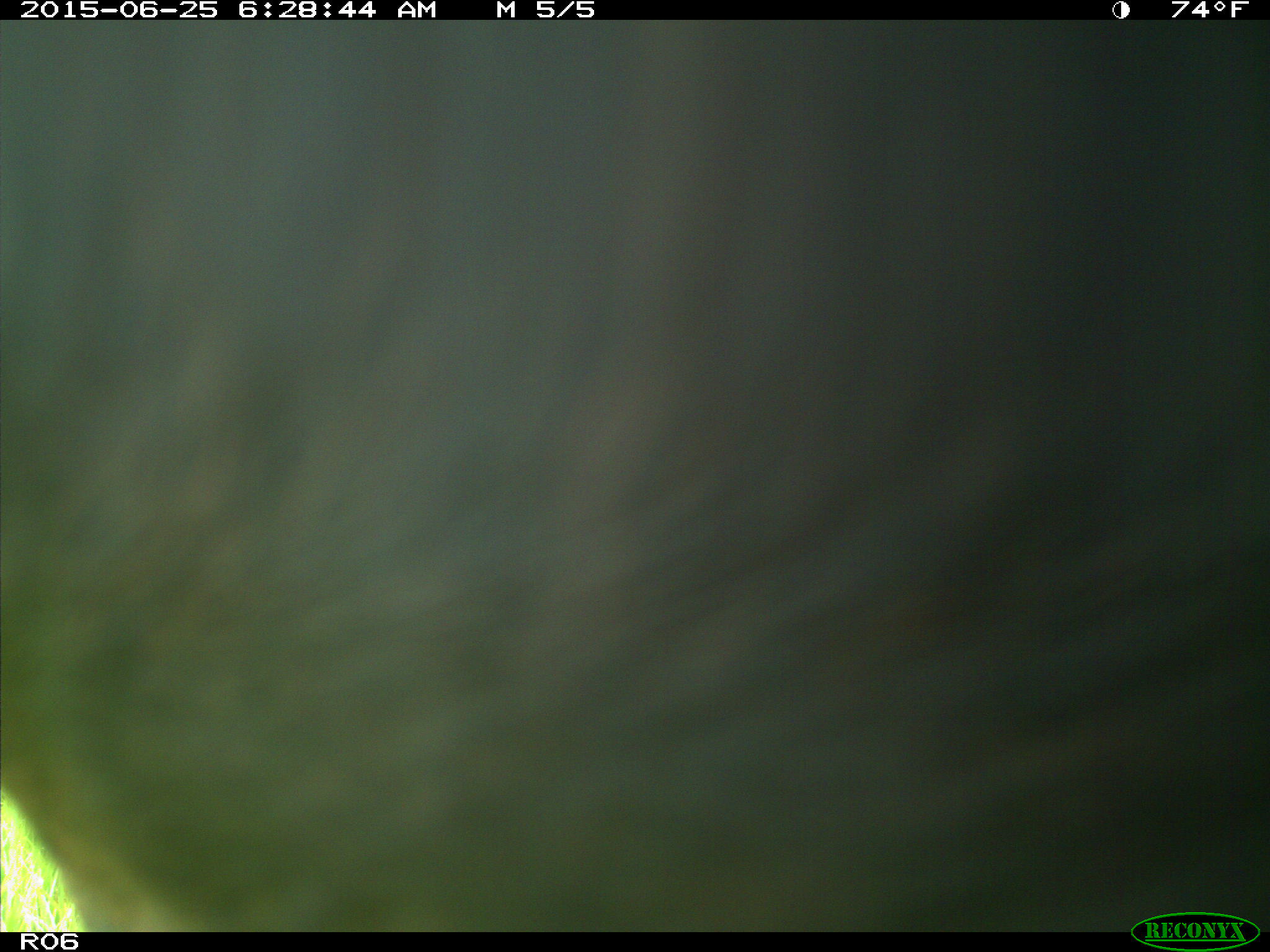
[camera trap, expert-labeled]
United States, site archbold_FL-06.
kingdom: Animalia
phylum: Chordata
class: Mammalia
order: Artiodactyla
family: Bovidae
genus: Bos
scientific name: Bos taurus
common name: domestic cow